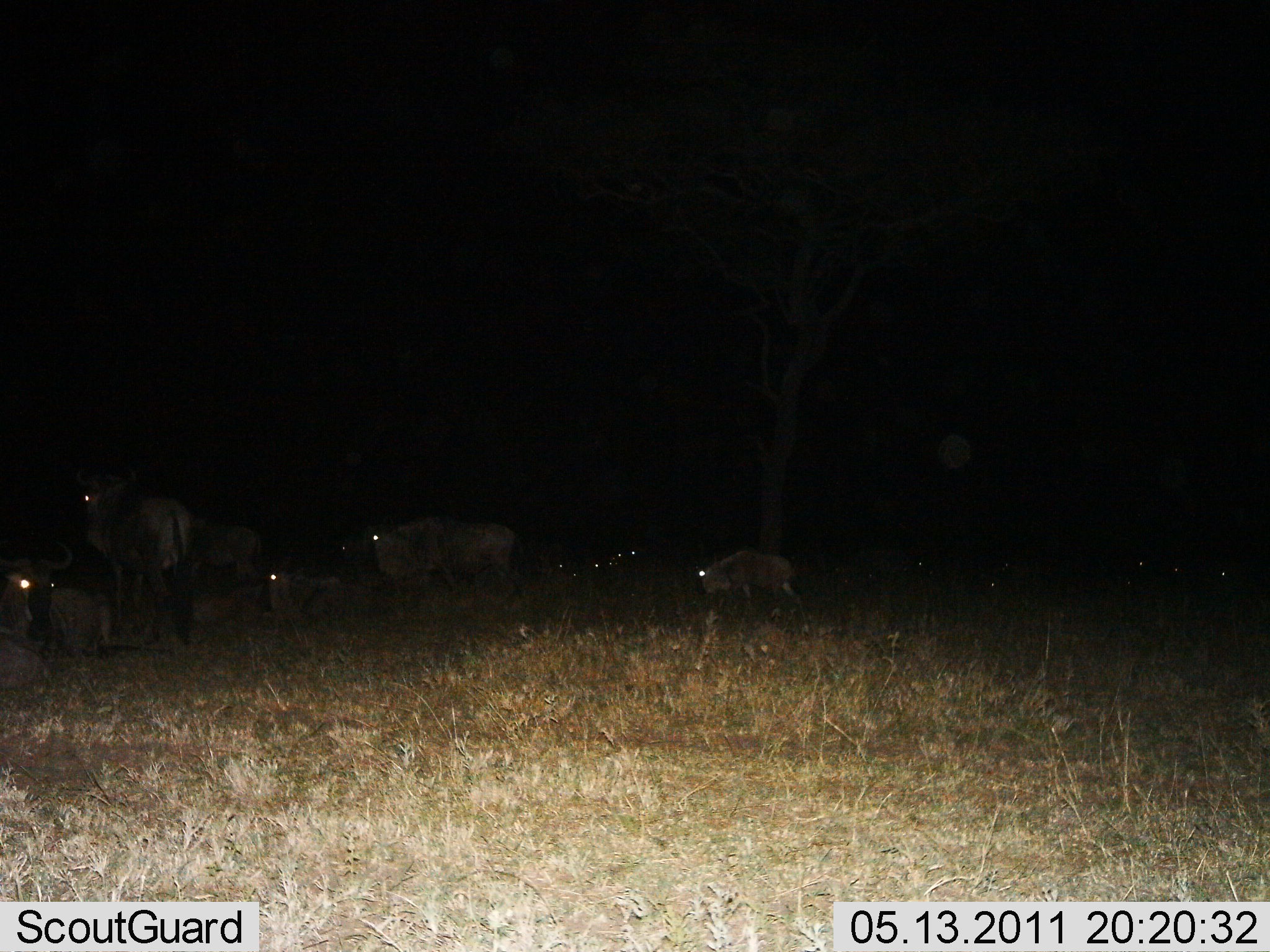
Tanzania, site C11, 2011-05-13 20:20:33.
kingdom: Animalia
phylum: Chordata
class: Mammalia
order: Artiodactyla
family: Bovidae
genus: Connochaetes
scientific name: Connochaetes taurinus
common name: blue wildebeest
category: wildebeest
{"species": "wildebeest (blue wildebeest) (Connochaetes taurinus)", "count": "11-50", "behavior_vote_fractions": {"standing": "67%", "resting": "92%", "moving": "0%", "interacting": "0%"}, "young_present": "17%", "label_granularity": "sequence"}